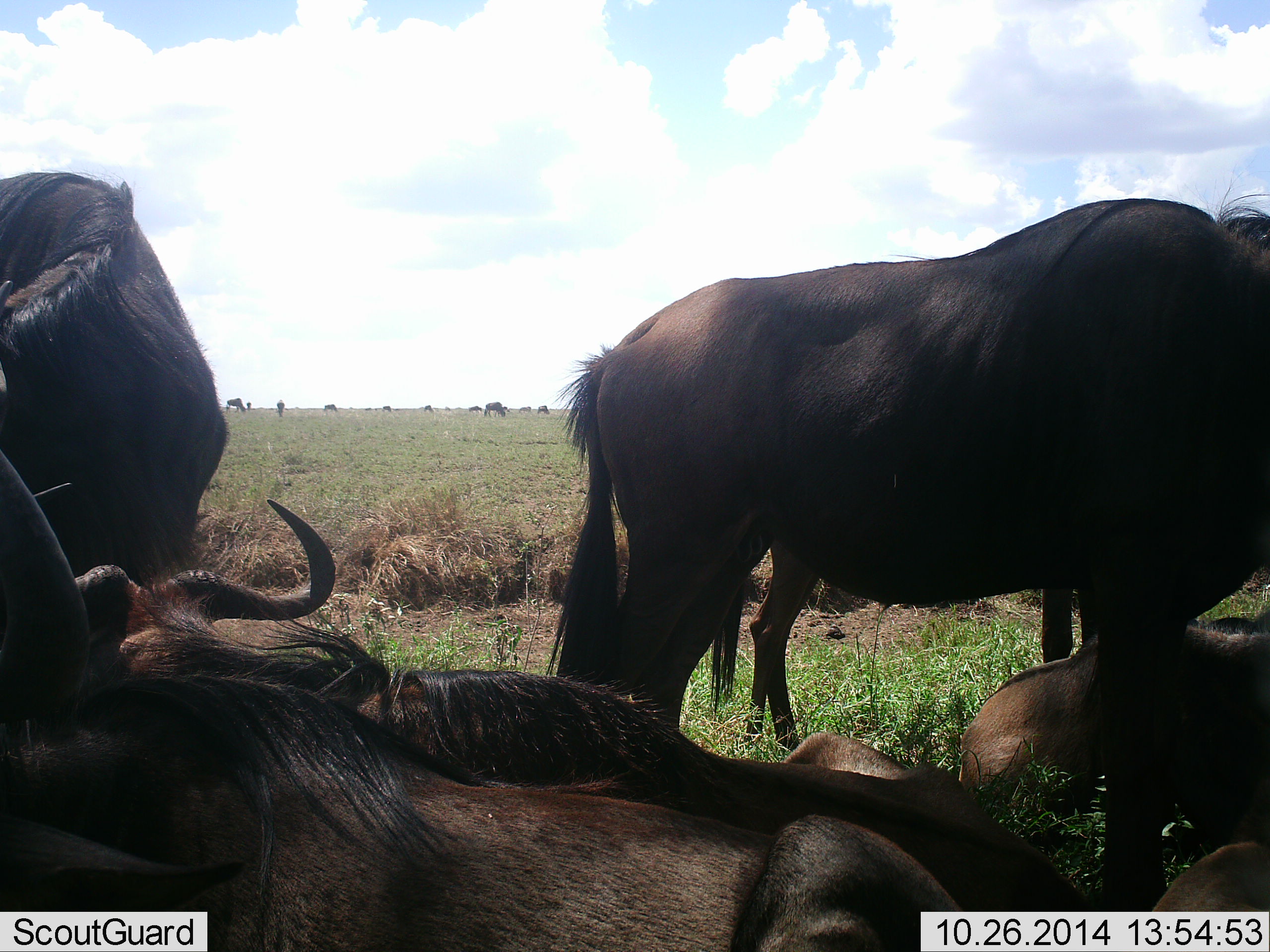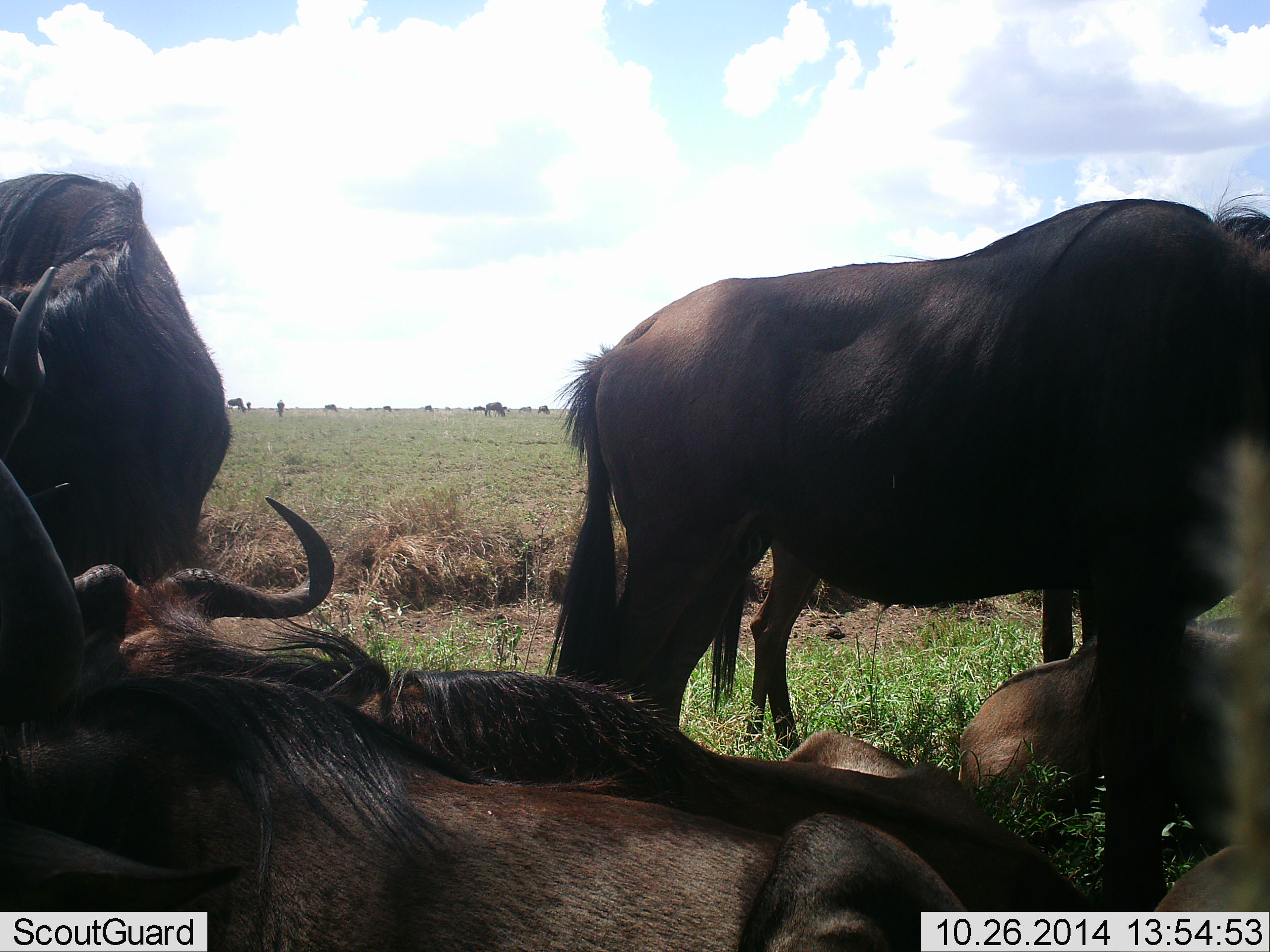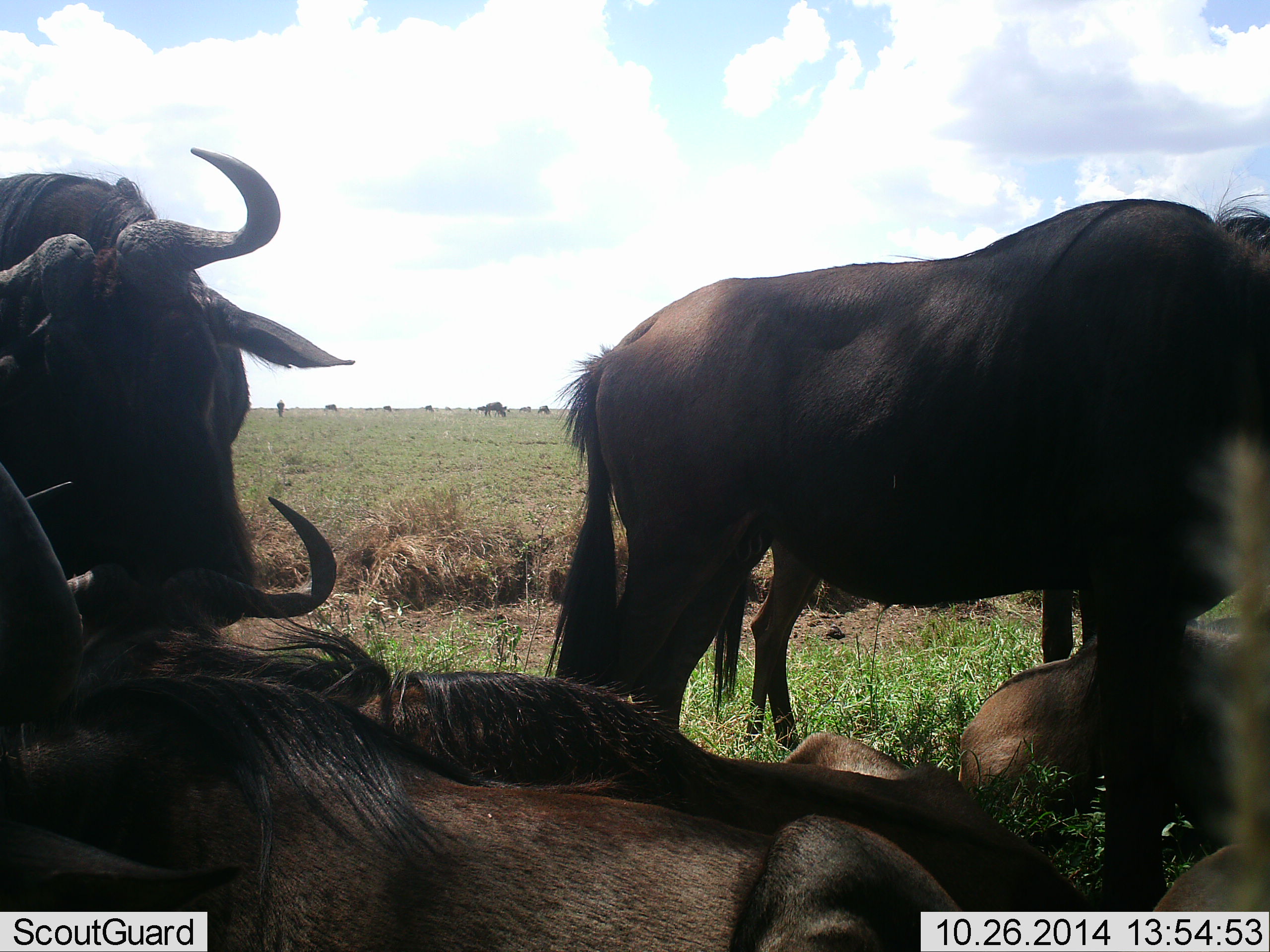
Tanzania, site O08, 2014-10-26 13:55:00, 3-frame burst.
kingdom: Animalia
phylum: Chordata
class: Mammalia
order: Artiodactyla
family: Bovidae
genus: Connochaetes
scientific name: Connochaetes taurinus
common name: blue wildebeest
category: wildebeest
Wildebeest (blue wildebeest) (Connochaetes taurinus), count 11-50. Behavior (volunteer vote fractions): standing 90%, resting 90%, moving 20%, interacting 0%. Young present (vote fraction): 10%. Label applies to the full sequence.